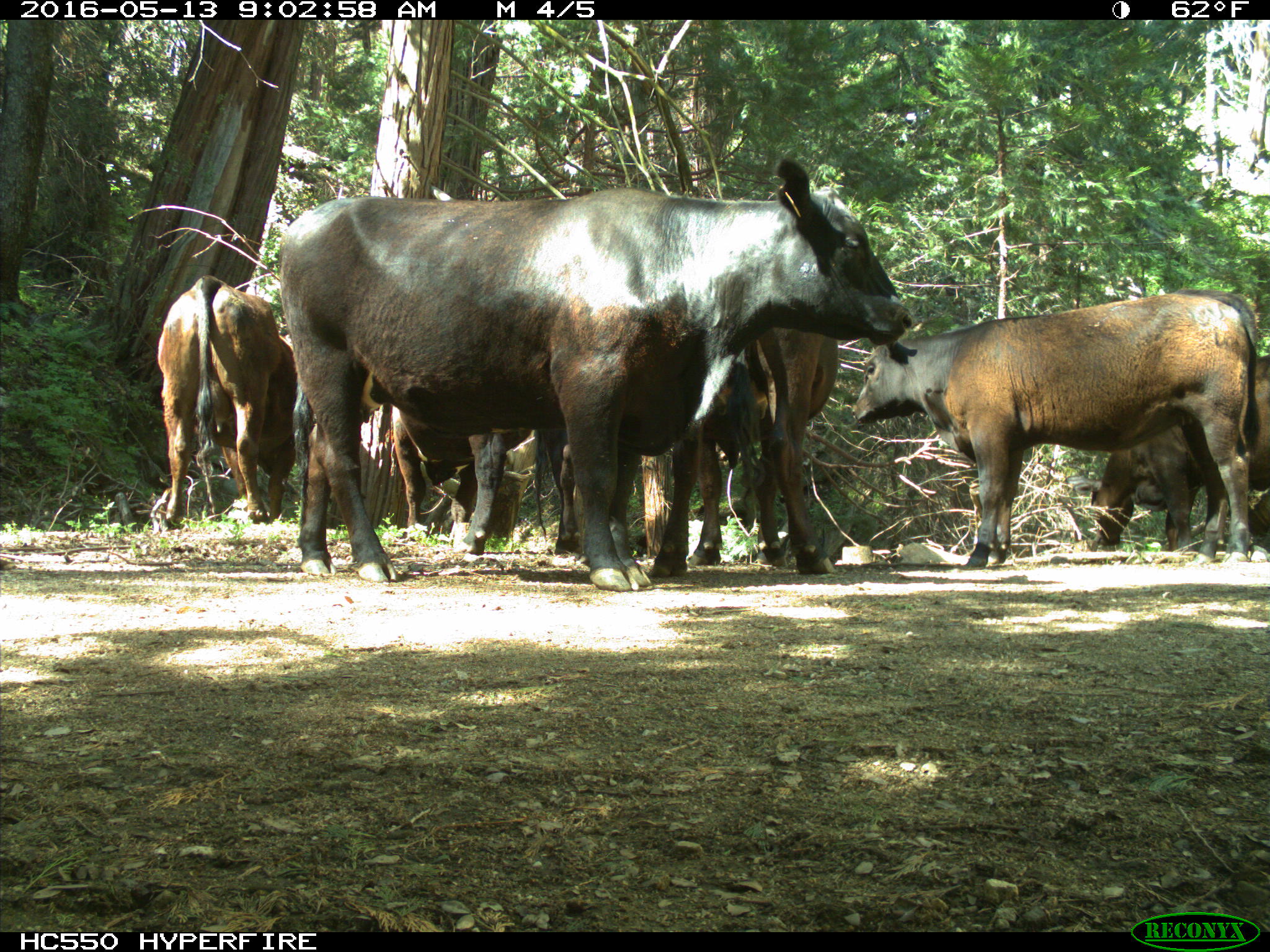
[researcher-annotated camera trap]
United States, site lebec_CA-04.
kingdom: Animalia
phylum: Chordata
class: Mammalia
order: Artiodactyla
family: Bovidae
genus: Bos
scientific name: Bos taurus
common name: domestic cow